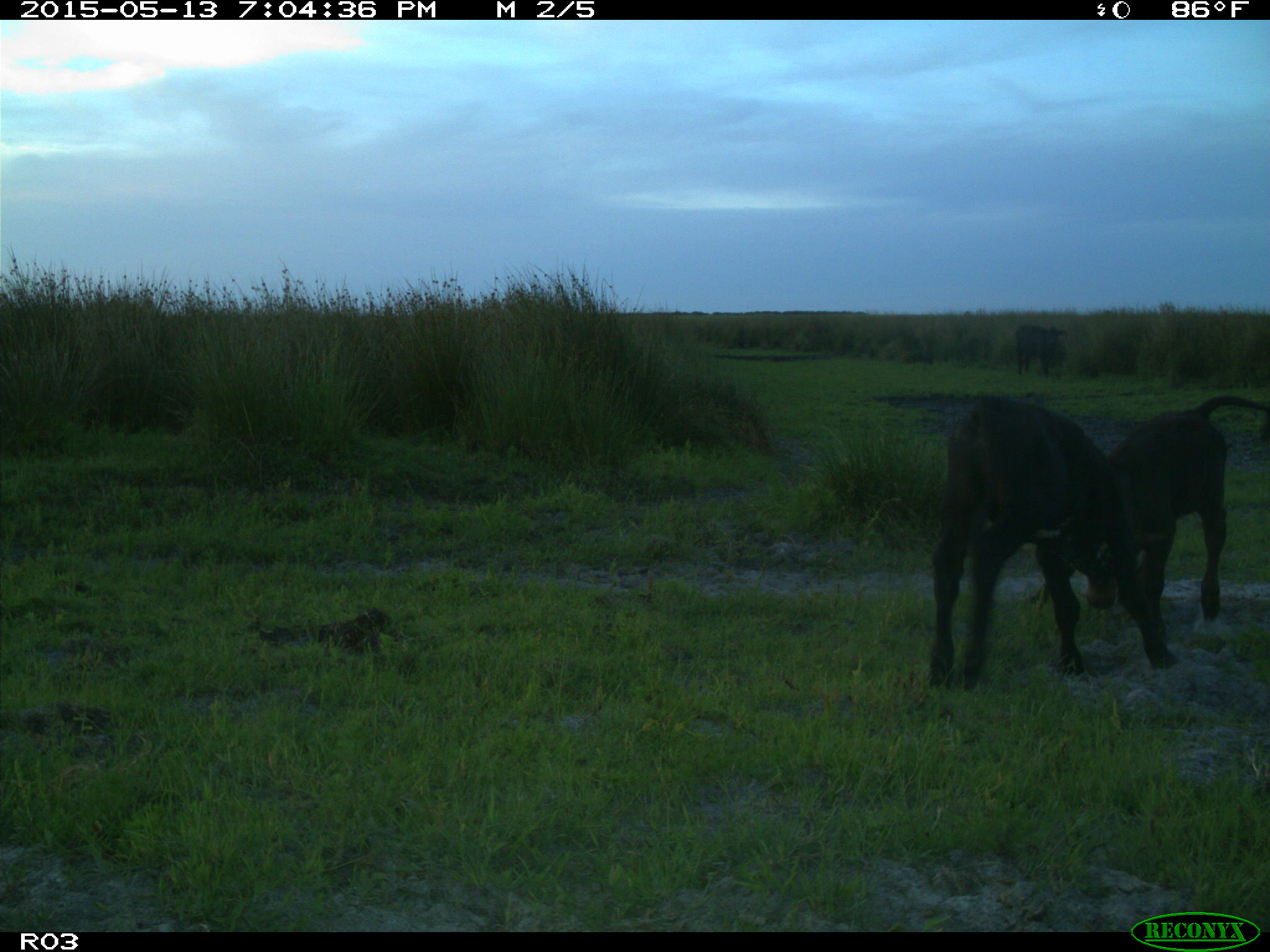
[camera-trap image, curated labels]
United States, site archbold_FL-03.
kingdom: Animalia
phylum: Chordata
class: Mammalia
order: Artiodactyla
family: Bovidae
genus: Bos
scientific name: Bos taurus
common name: domestic cow